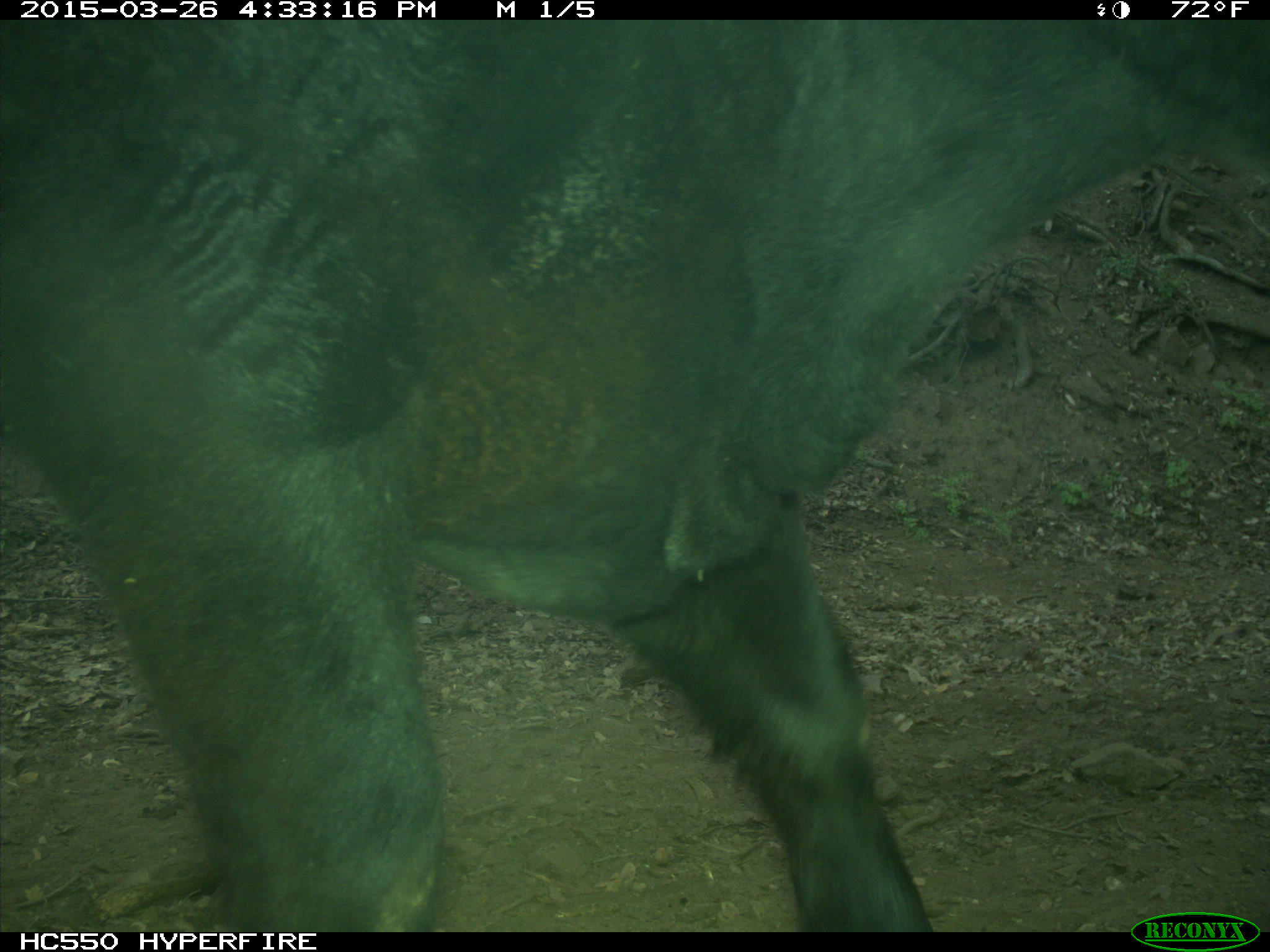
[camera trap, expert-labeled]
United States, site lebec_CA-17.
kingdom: Animalia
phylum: Chordata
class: Mammalia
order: Artiodactyla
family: Bovidae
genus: Bos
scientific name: Bos taurus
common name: domestic cow